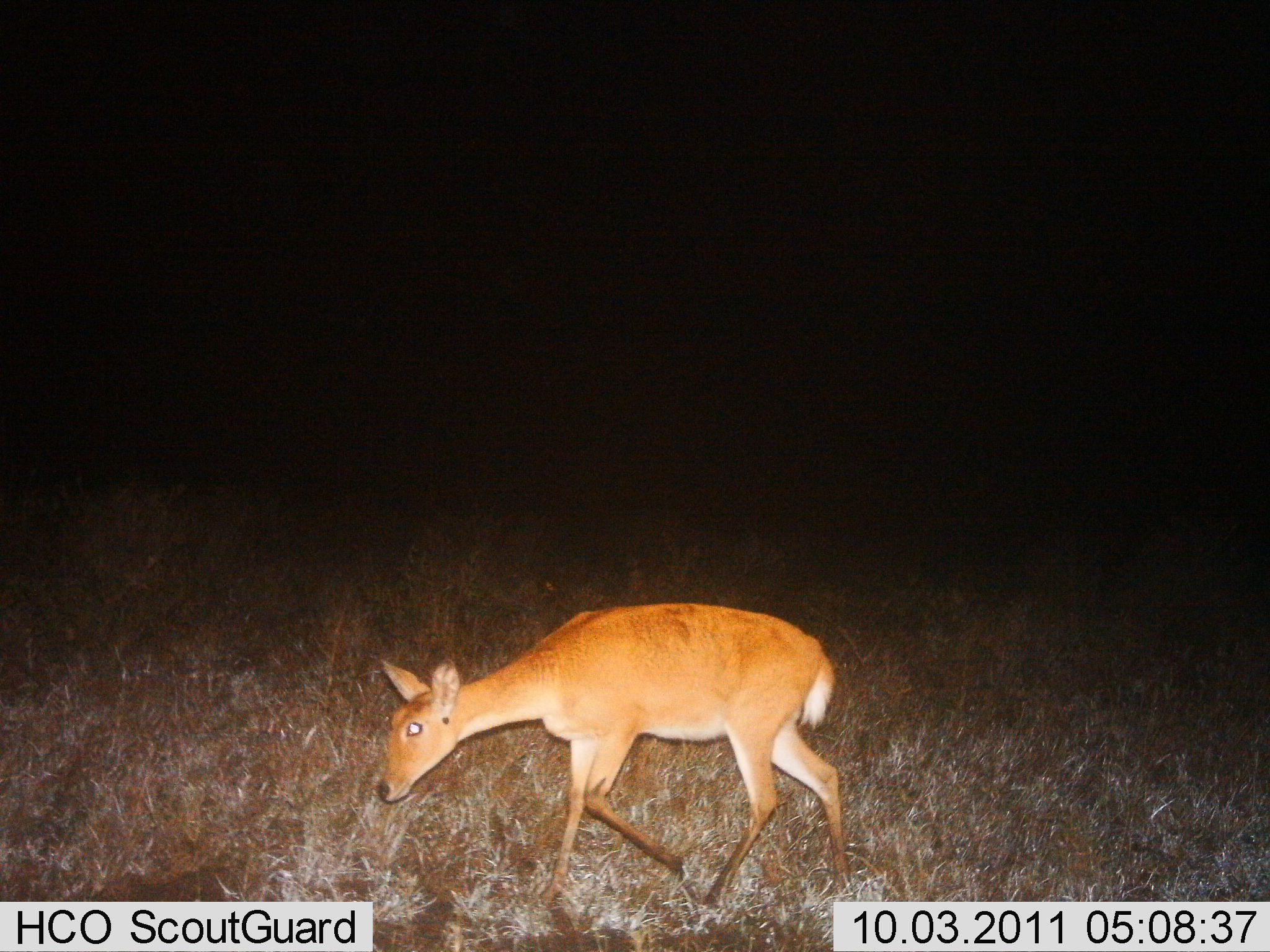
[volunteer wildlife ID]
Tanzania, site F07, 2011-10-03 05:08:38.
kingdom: Animalia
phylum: Chordata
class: Mammalia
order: Artiodactyla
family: Bovidae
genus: Redunca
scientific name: Redunca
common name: reedbuck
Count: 1.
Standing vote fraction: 0%.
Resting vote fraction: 0%.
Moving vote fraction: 91%.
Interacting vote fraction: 0%.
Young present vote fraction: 0%.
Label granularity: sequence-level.